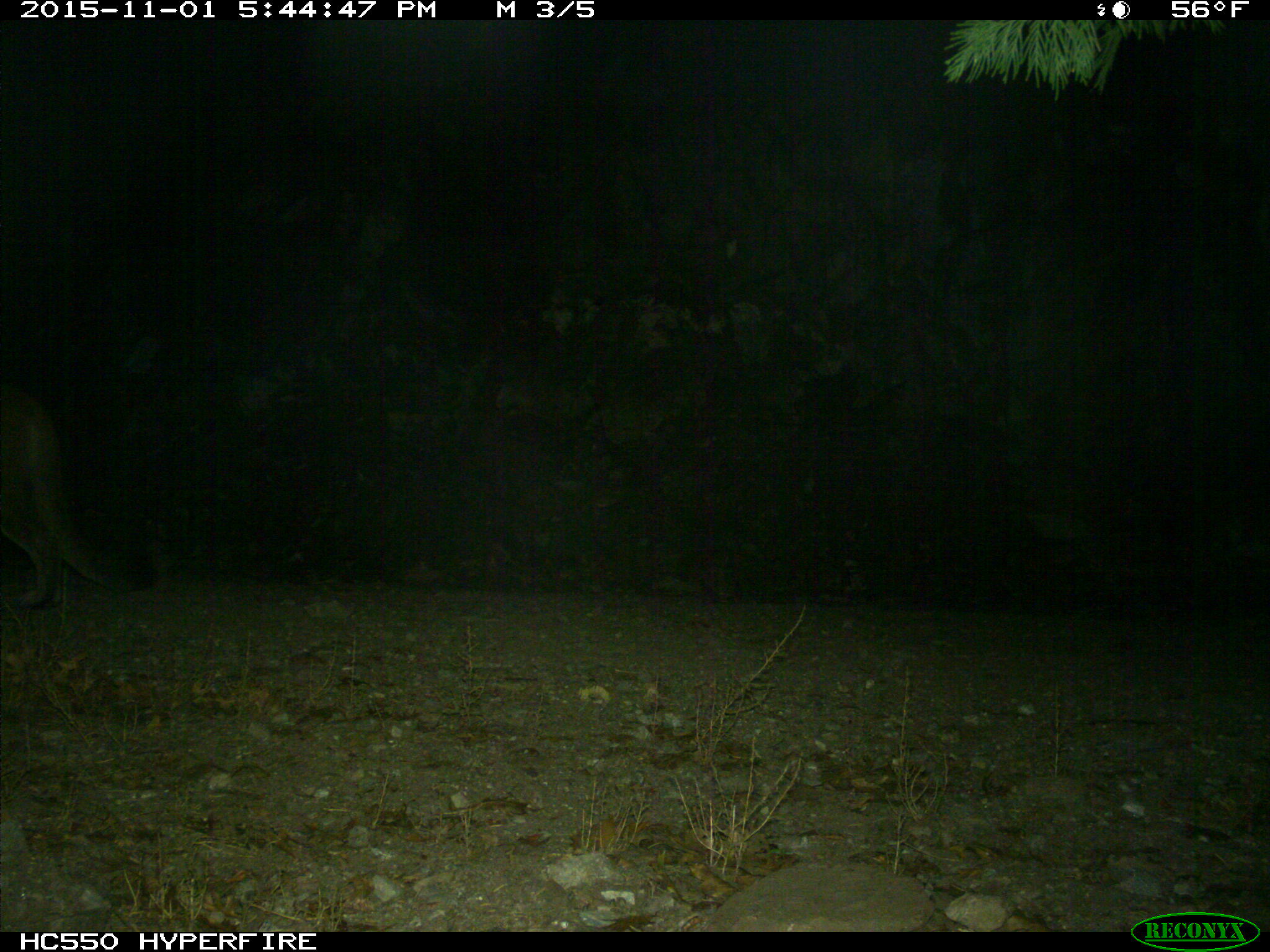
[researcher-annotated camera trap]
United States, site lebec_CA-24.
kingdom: Animalia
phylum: Chordata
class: Mammalia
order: Carnivora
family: Felidae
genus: Puma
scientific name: Puma concolor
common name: mountain lion